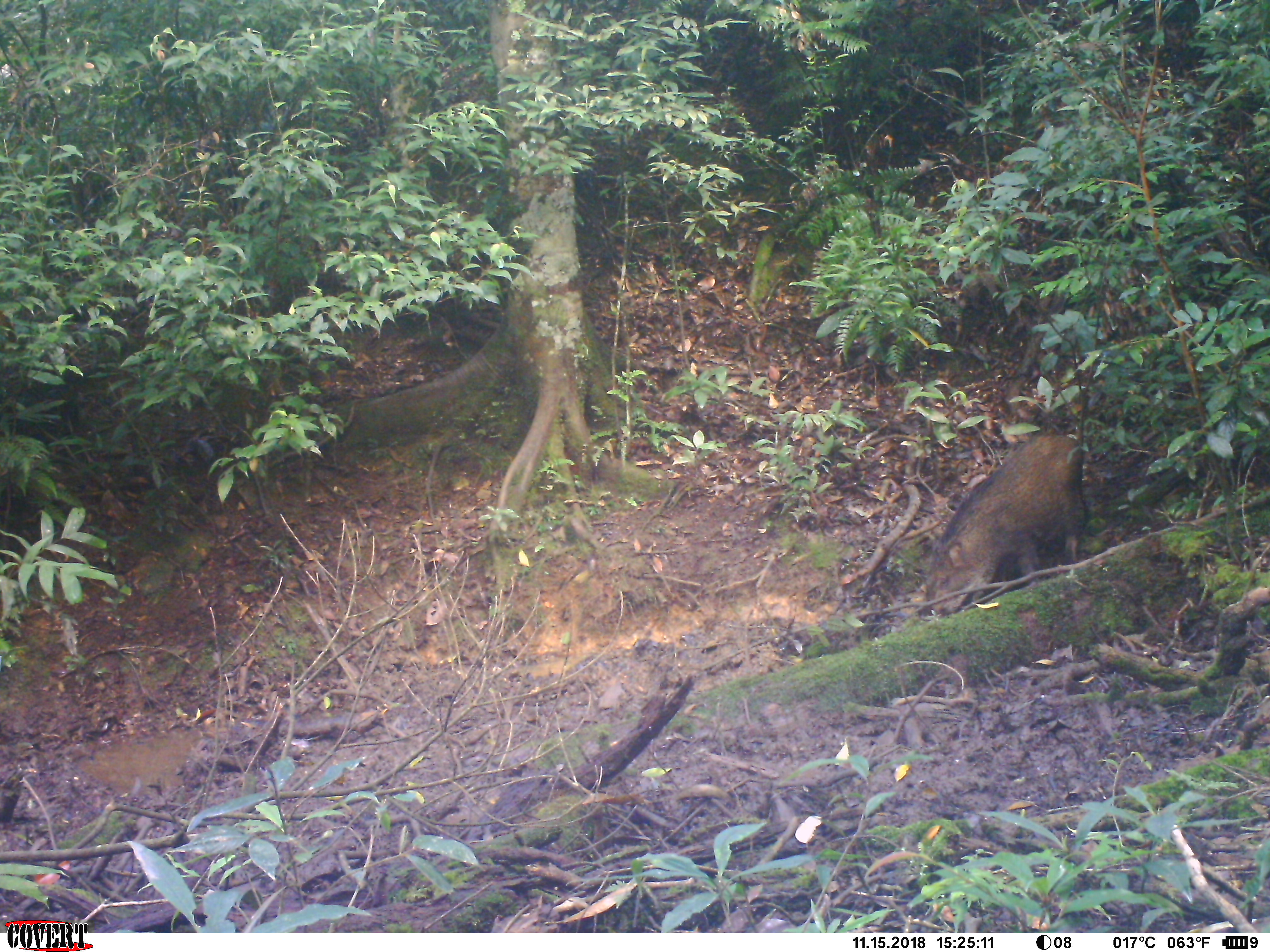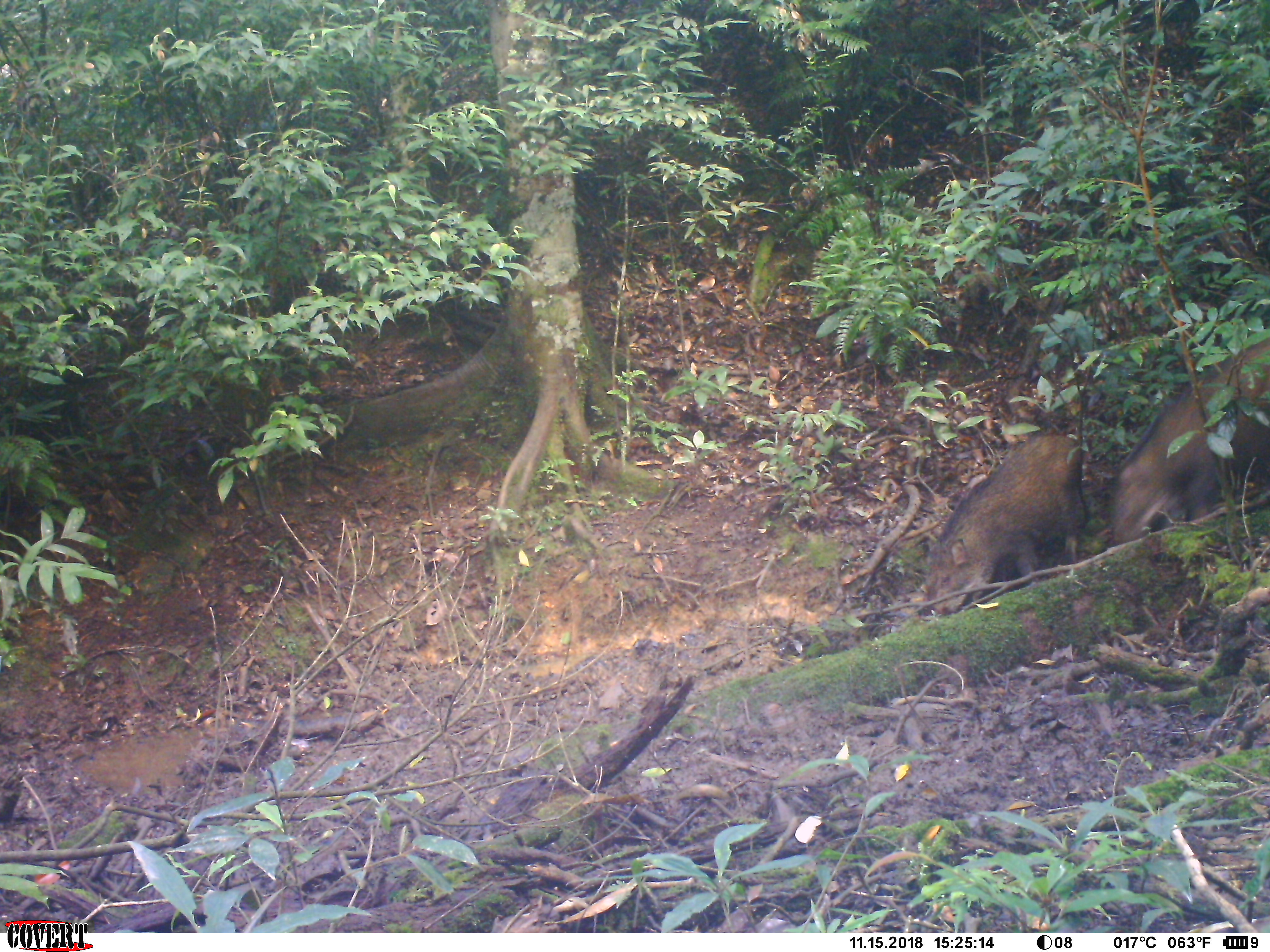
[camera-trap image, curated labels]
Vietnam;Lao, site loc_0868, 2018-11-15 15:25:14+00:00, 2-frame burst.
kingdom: Animalia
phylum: Chordata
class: Mammalia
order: Artiodactyla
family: Suidae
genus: Sus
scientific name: Sus scrofa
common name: eurasian wild pig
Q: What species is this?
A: Eurasian wild pig (Sus scrofa).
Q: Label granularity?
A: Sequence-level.